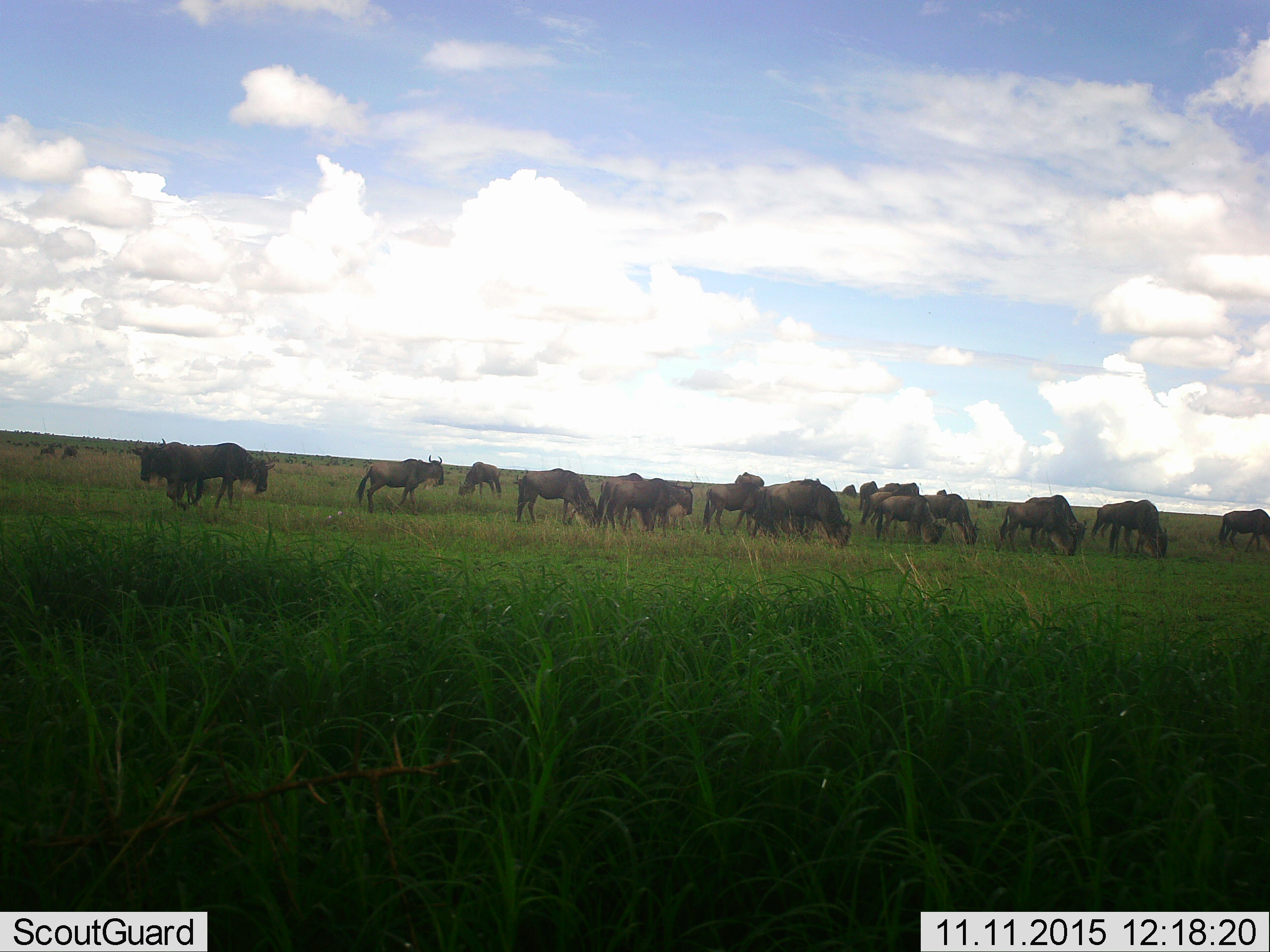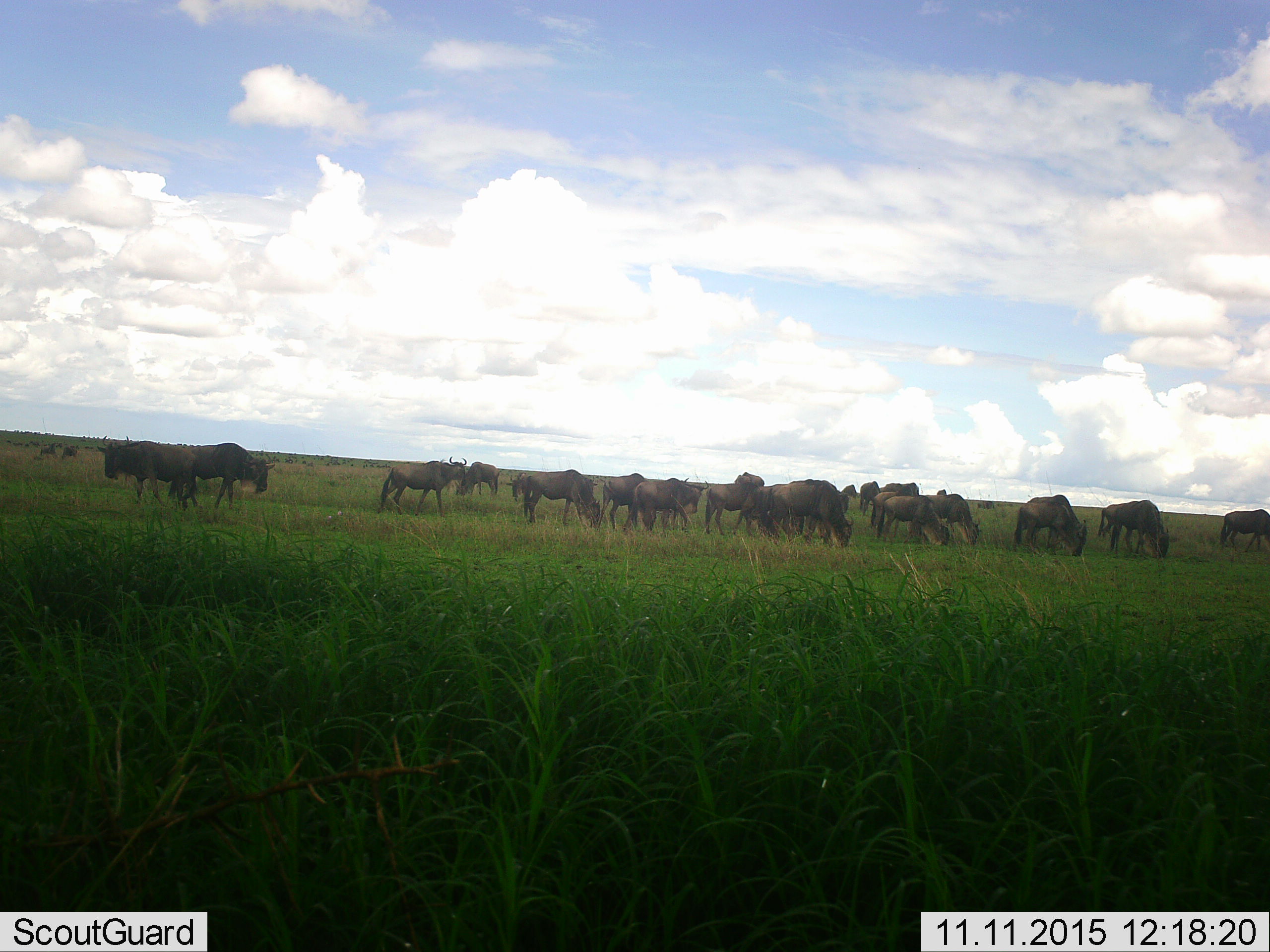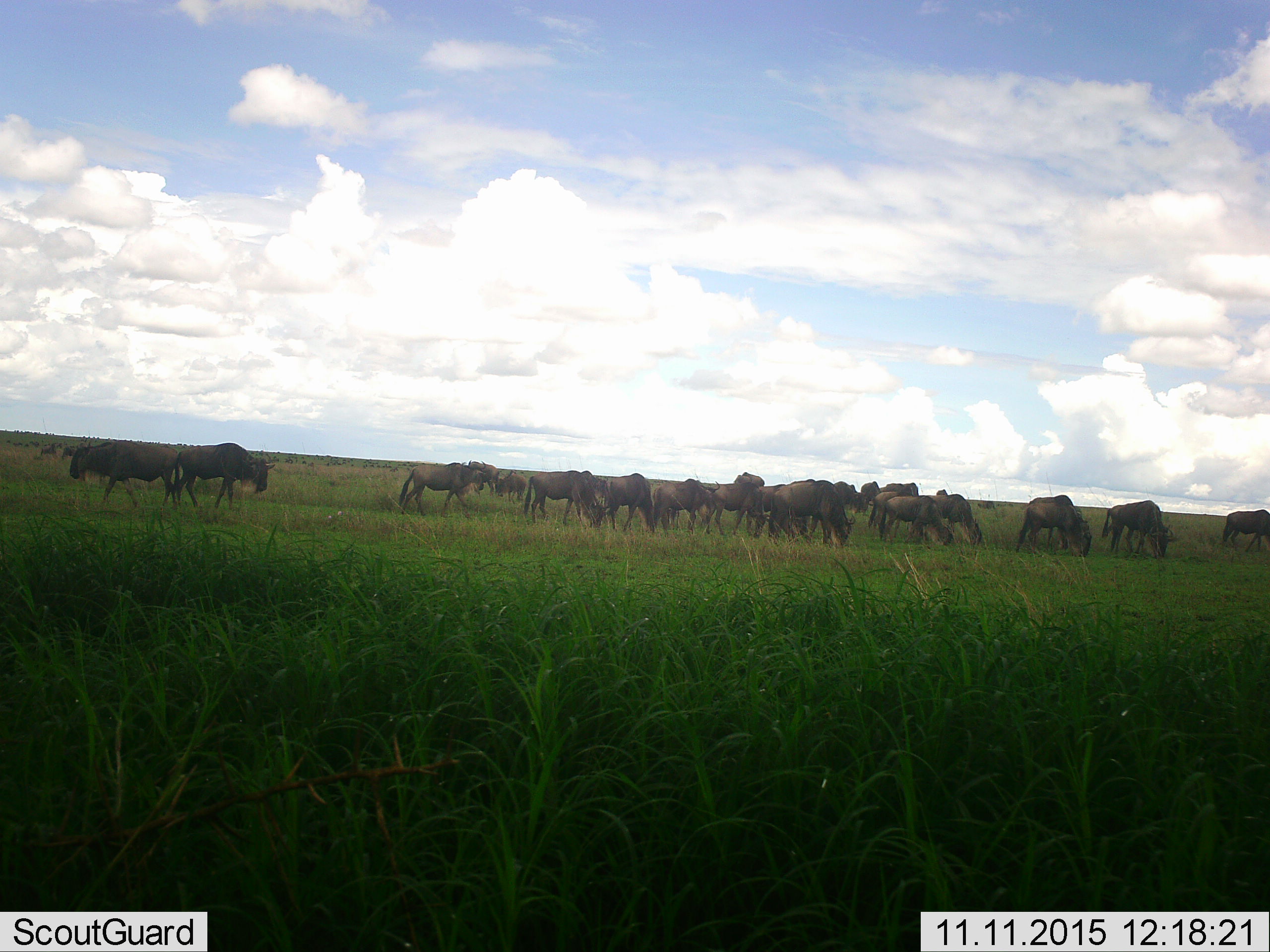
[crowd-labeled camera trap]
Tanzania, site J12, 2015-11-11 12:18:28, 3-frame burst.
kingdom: Animalia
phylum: Chordata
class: Mammalia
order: Artiodactyla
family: Bovidae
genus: Connochaetes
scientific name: Connochaetes taurinus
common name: blue wildebeest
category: wildebeest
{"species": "wildebeest (blue wildebeest) (Connochaetes taurinus)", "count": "11-50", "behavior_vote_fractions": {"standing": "50%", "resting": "0%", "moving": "88%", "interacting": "0%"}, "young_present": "0%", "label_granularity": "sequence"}